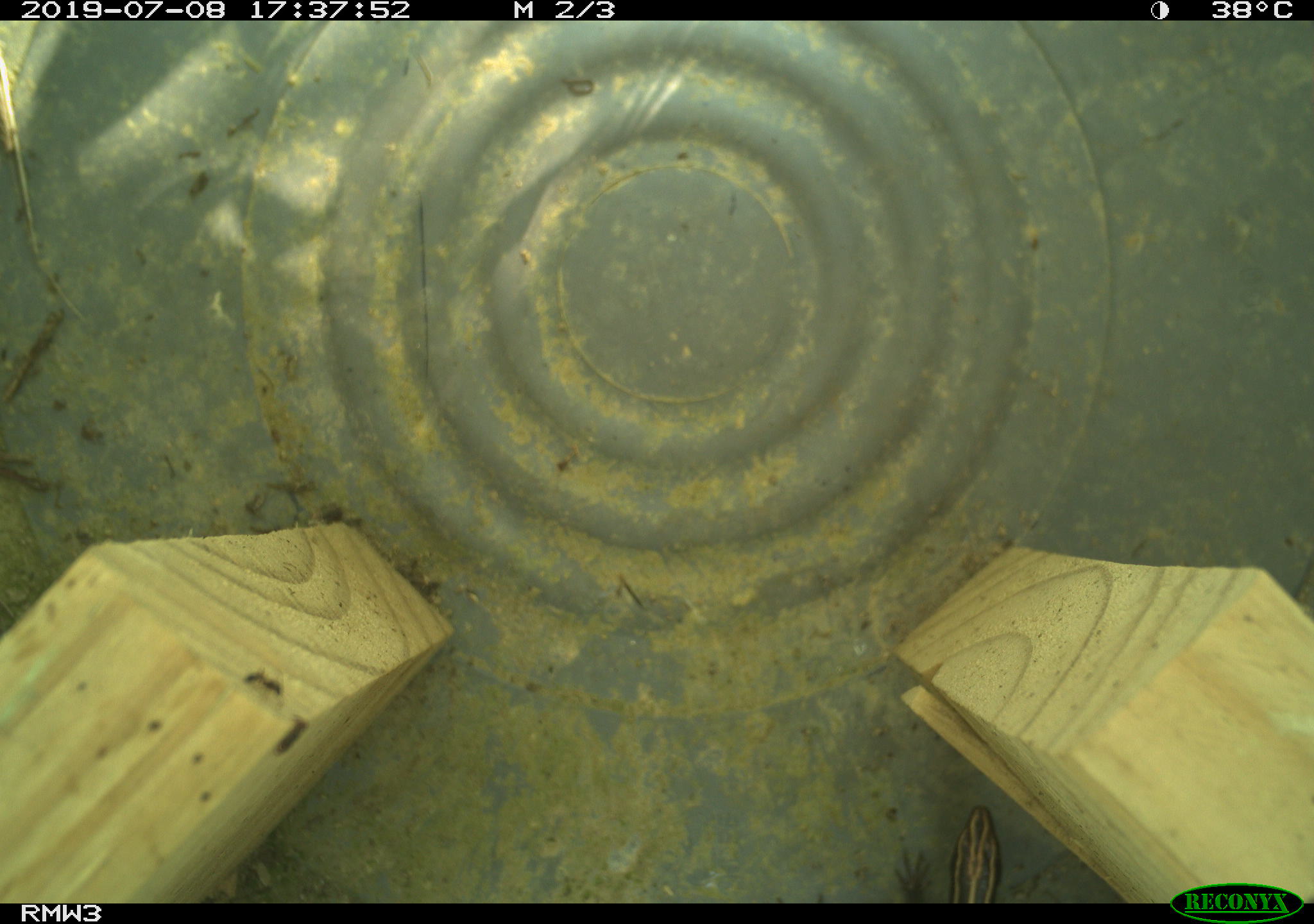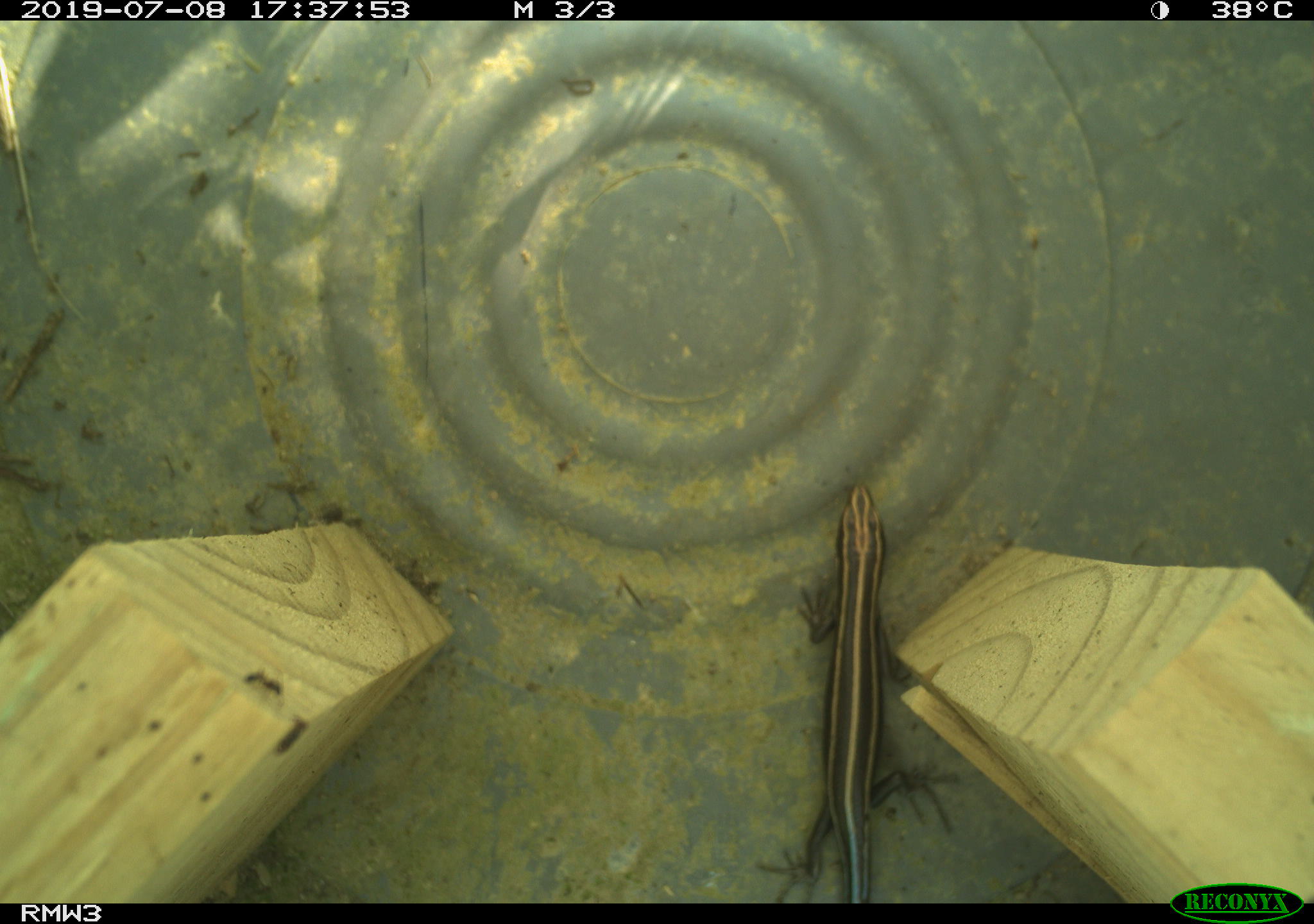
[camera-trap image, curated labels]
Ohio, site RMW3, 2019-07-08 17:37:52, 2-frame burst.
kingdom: Animalia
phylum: Chordata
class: Reptilia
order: Squamata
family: Scincidae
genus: Plestiodon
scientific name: Plestiodon fasciatus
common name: common five-lined skink